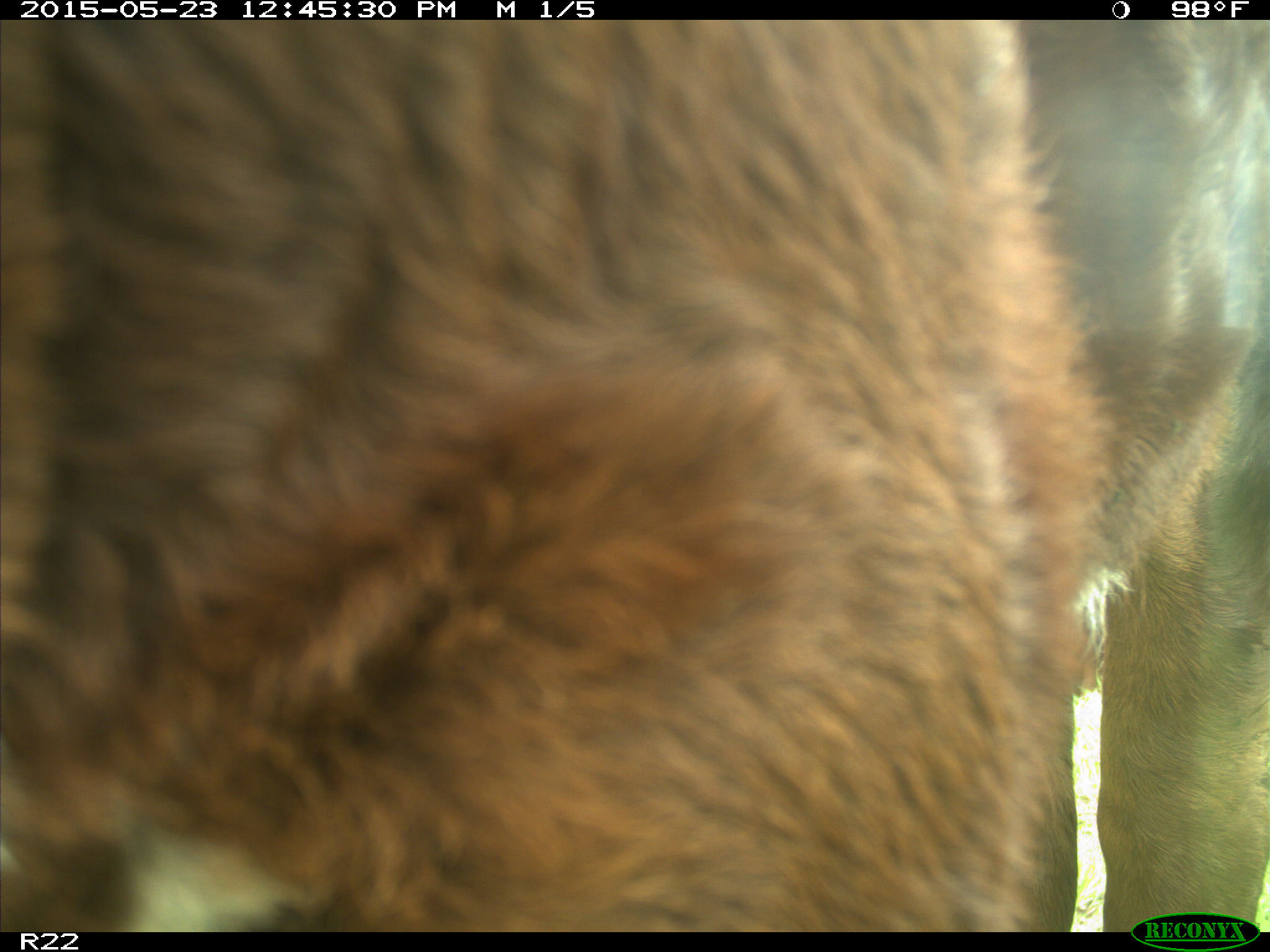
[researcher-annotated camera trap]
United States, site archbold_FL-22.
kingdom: Animalia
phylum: Chordata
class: Mammalia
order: Artiodactyla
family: Bovidae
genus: Bos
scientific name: Bos taurus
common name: domestic cow